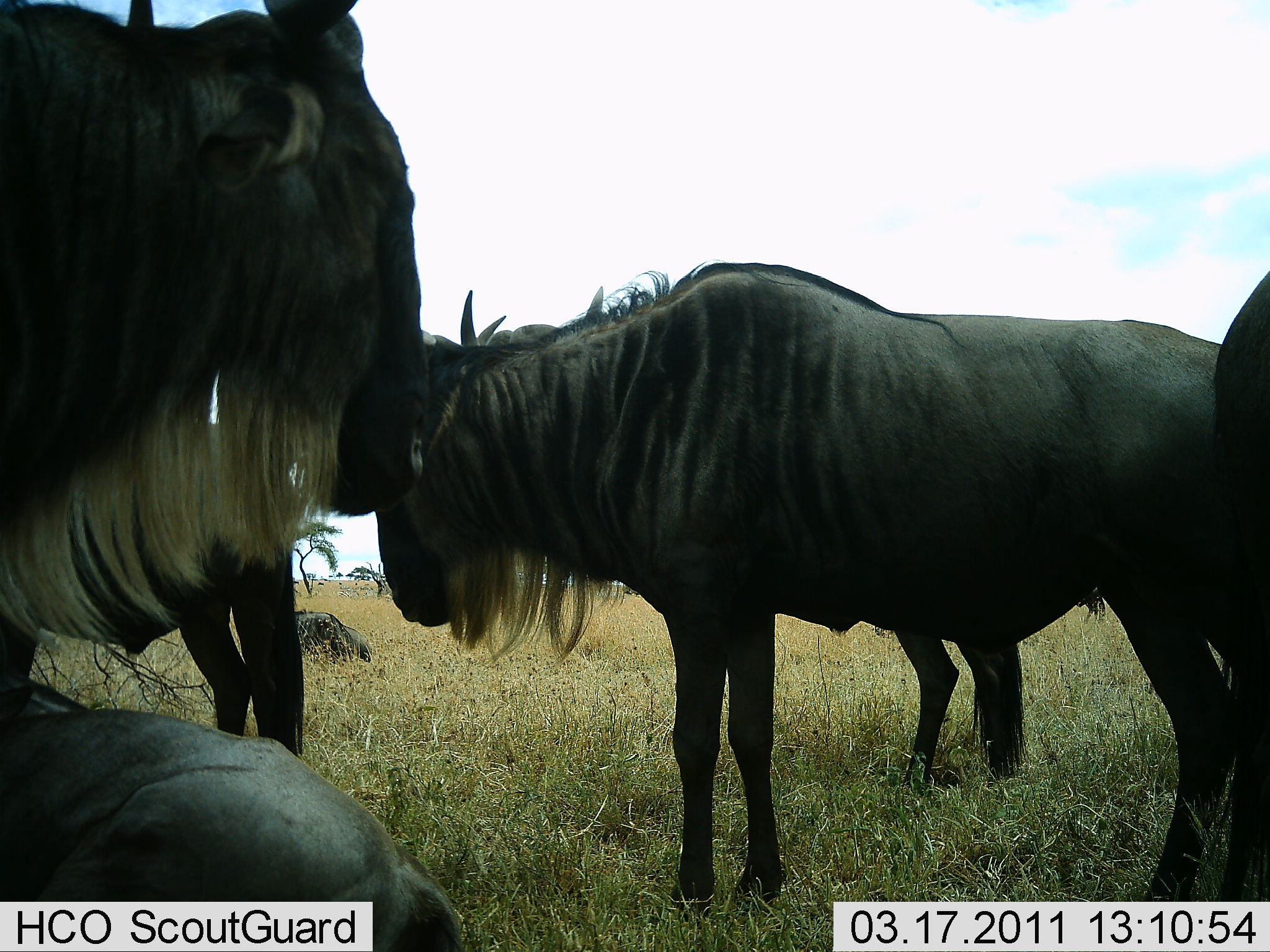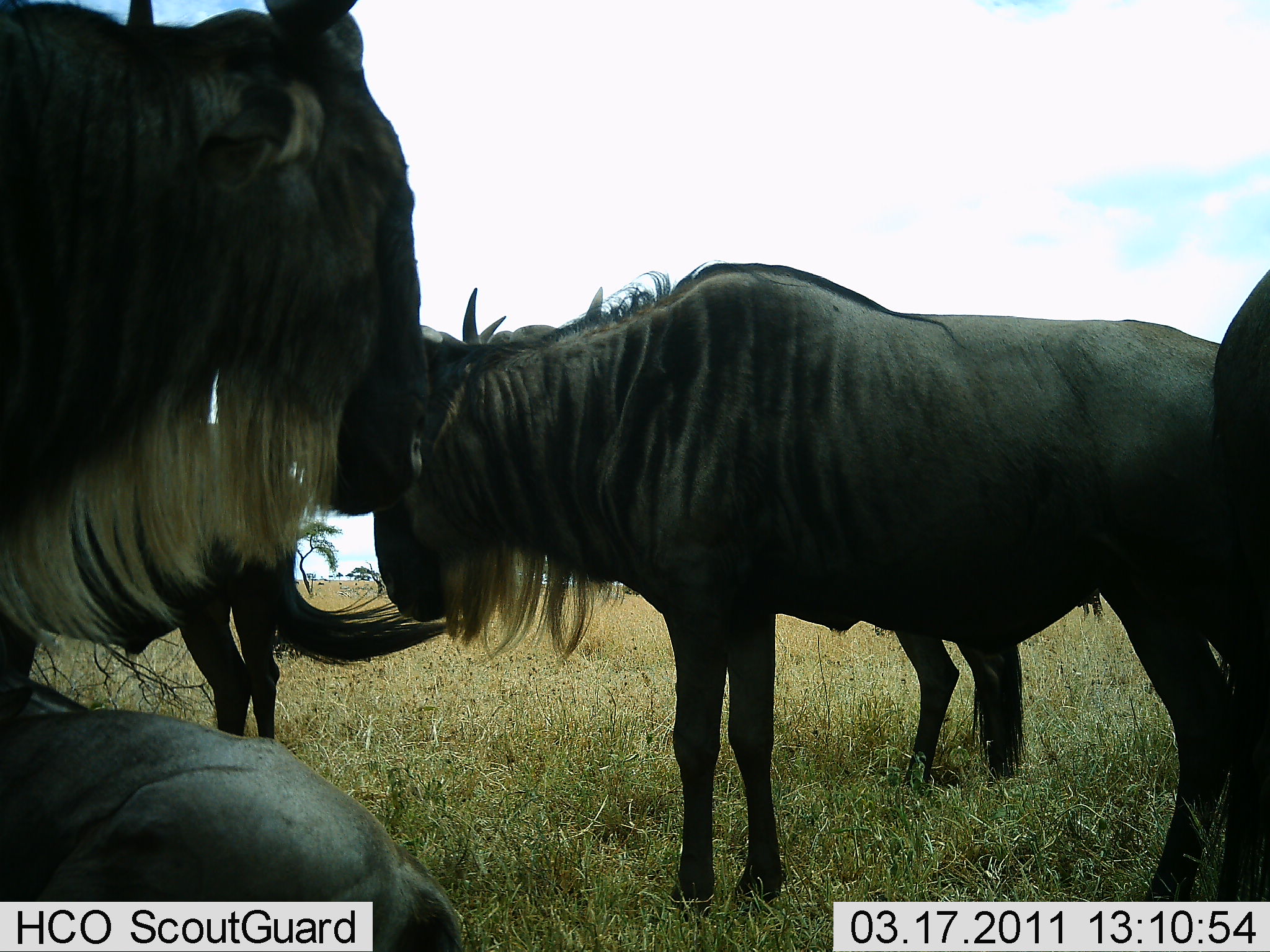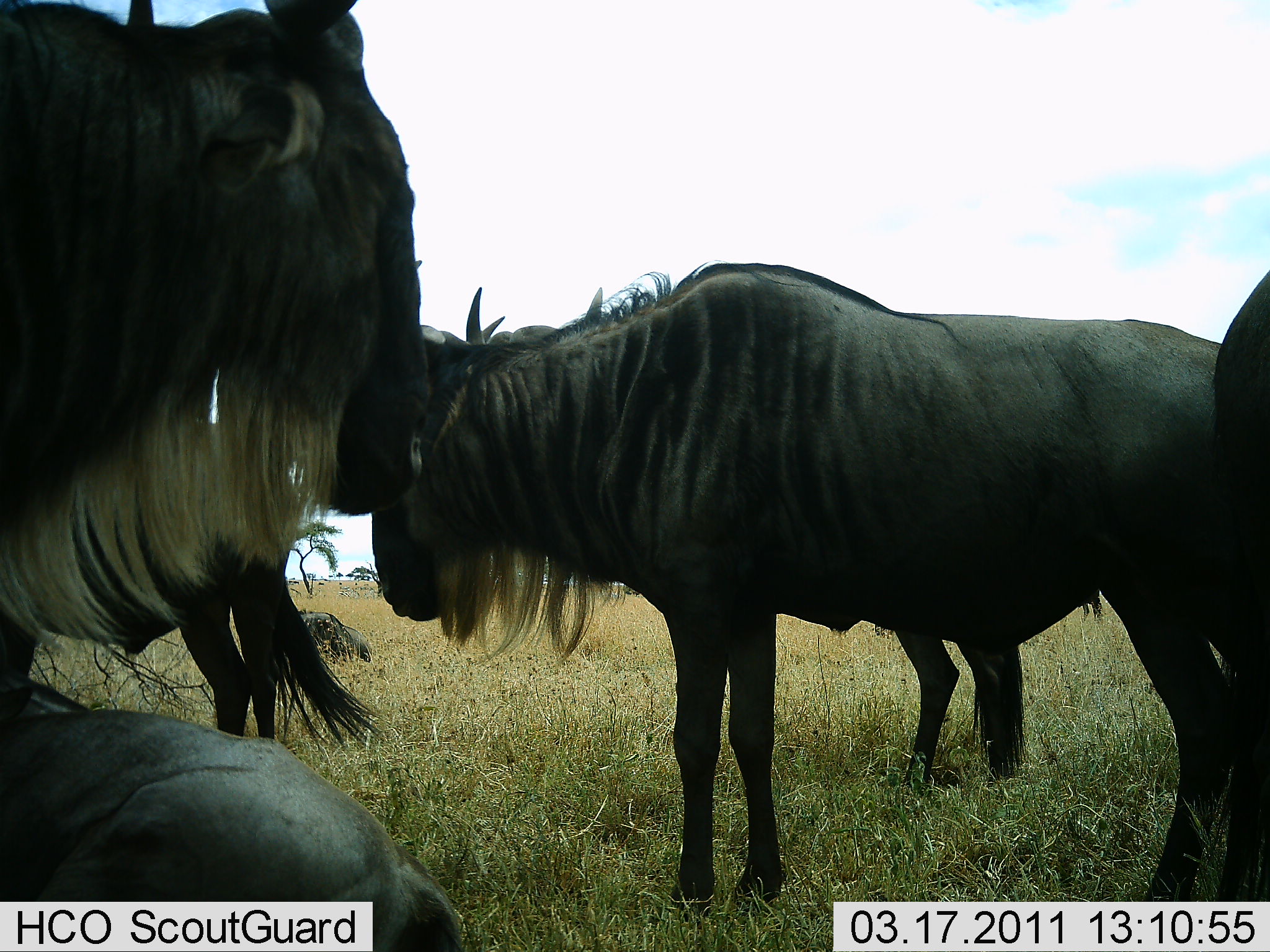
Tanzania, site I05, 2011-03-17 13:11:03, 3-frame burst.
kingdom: Animalia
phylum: Chordata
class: Mammalia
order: Artiodactyla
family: Bovidae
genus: Connochaetes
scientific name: Connochaetes taurinus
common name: blue wildebeest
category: wildebeest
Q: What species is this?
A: Wildebeest (blue wildebeest) (Connochaetes taurinus).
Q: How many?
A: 6.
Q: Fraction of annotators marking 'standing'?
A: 93%.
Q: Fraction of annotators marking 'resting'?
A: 57%.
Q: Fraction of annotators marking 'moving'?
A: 0%.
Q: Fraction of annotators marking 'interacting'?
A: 14%.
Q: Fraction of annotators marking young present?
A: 0%.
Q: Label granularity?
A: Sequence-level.